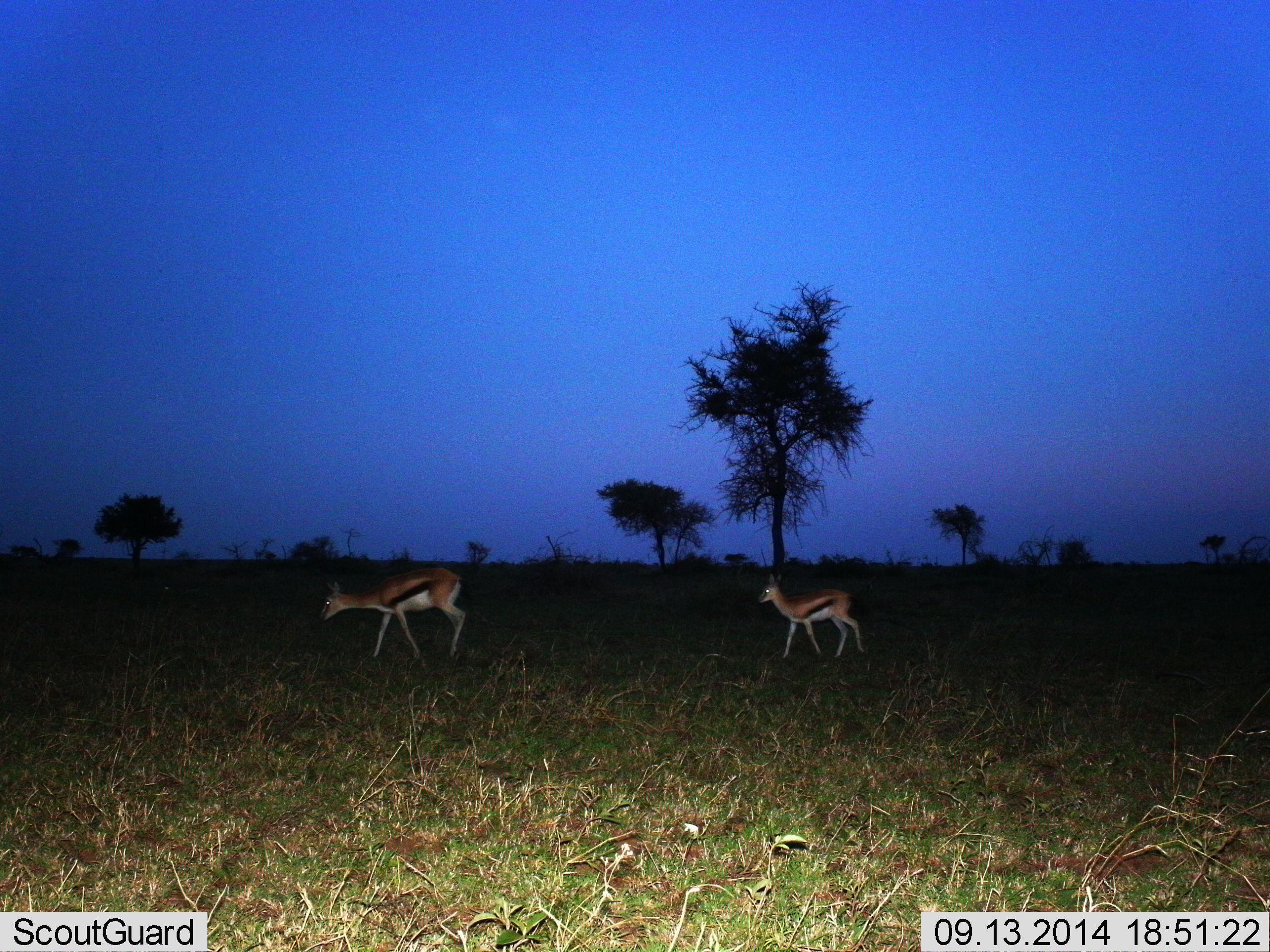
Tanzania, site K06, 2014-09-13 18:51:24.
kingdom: Animalia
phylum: Chordata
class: Mammalia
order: Artiodactyla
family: Bovidae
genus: Eudorcas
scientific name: Eudorcas thomsonii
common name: thomson's gazelle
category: gazellethomsons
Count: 2.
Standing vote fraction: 10%.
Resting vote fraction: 0%.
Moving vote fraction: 90%.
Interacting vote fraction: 0%.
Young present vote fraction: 40%.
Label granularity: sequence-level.